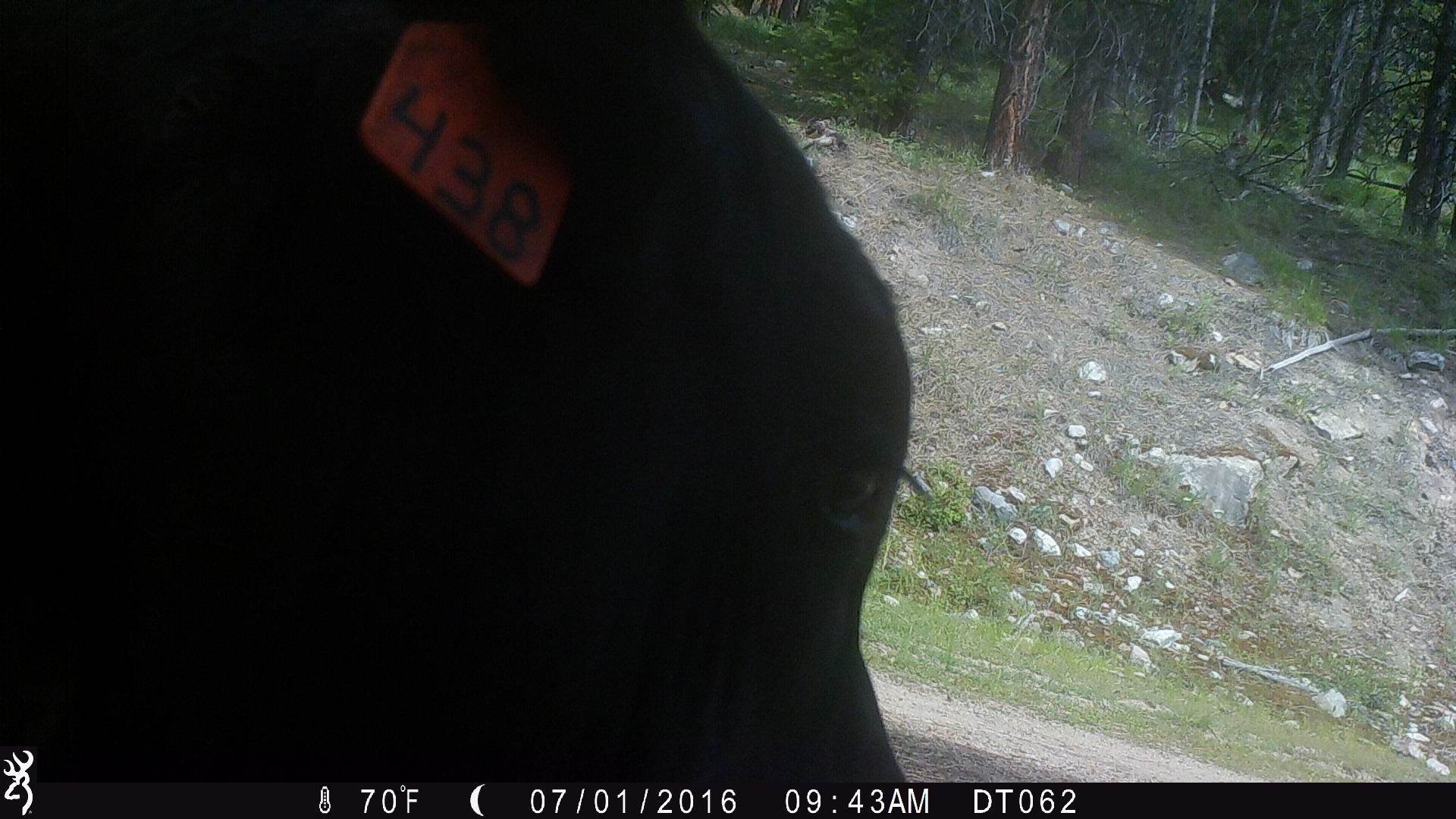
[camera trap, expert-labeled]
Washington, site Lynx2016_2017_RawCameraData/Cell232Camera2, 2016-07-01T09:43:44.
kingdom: Animalia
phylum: Chordata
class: Mammalia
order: Artiodactyla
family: Bovidae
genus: Bos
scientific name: Bos taurus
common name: domestic cattle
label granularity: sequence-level